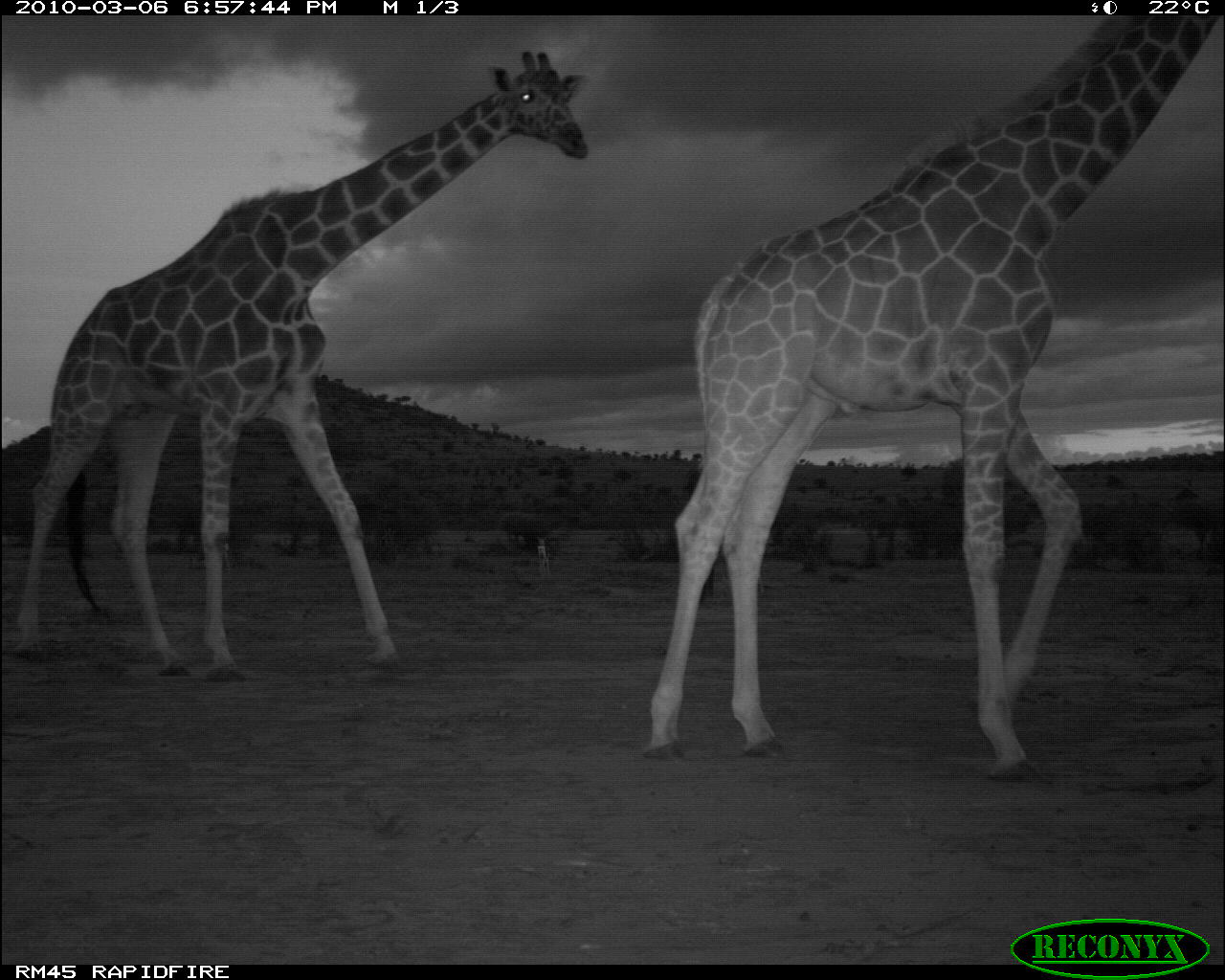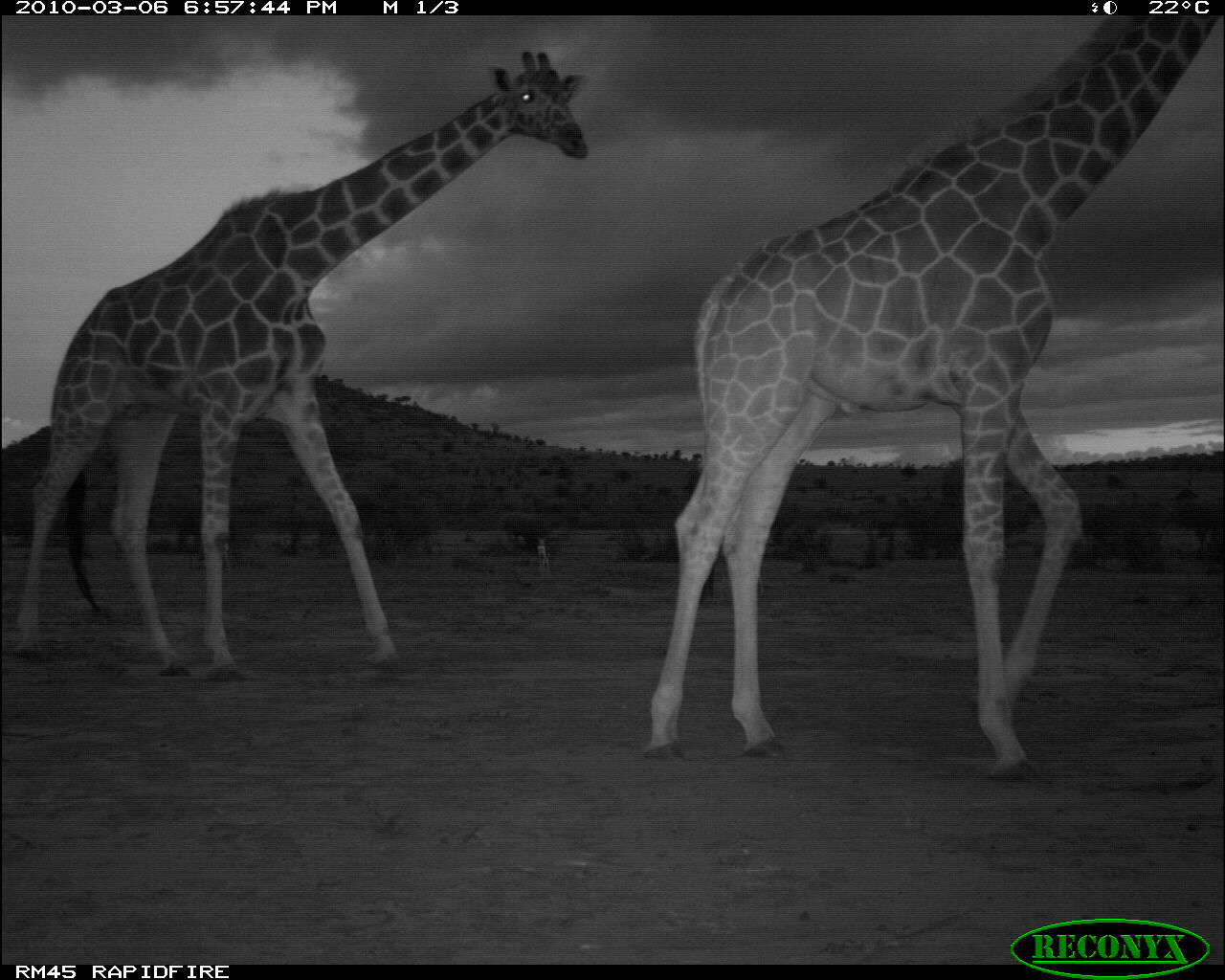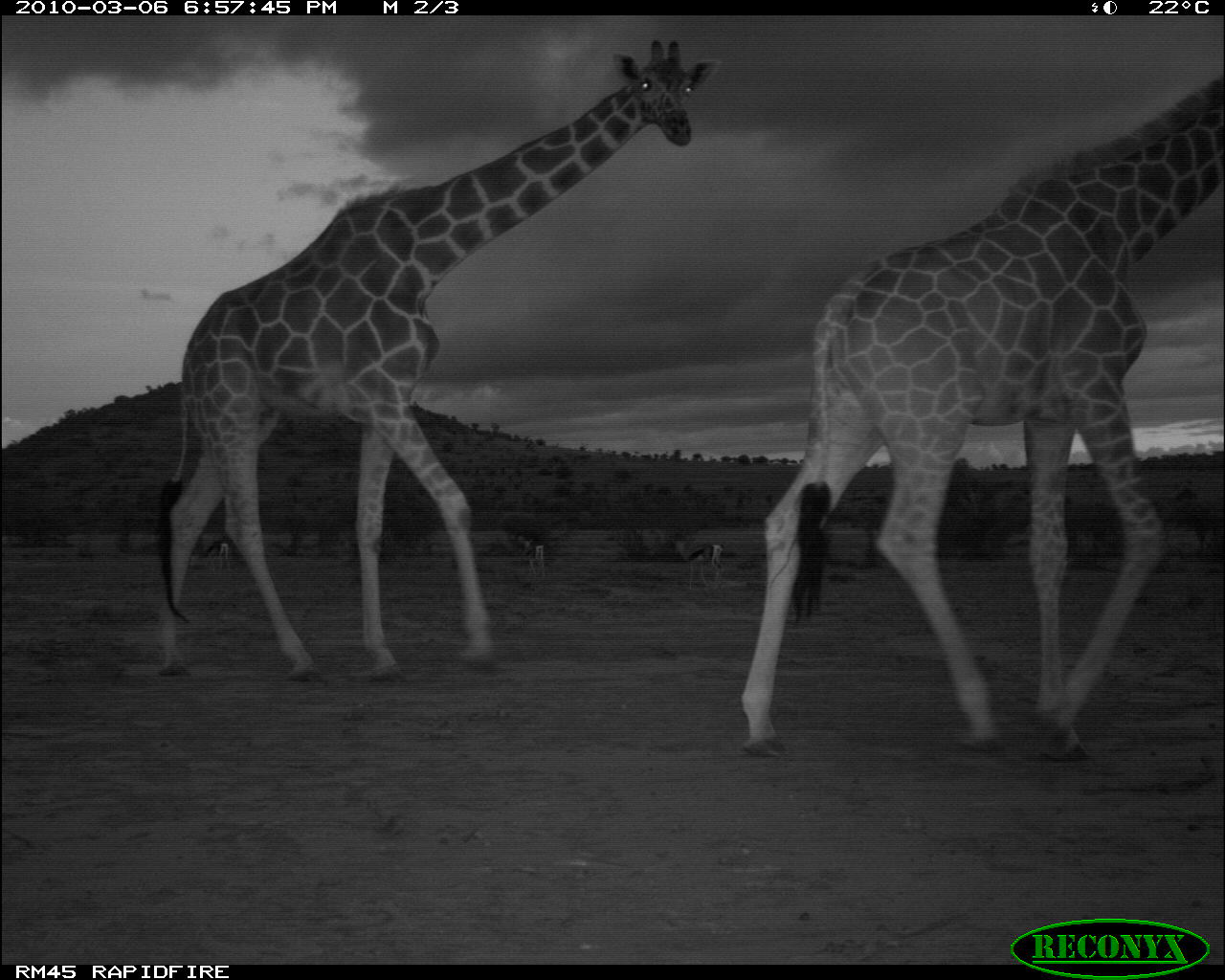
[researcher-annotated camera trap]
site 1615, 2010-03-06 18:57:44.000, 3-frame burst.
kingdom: Animalia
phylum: Chordata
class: Mammalia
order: Artiodactyla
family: Giraffidae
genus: Giraffa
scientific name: Giraffa camelopardalis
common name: giraffe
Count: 2.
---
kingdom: Animalia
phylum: Chordata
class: Mammalia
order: Artiodactyla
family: Bovidae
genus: Nanger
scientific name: Nanger granti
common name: grant's gazelle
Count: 2.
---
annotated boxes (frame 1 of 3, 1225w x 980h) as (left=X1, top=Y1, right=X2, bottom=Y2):
giraffa camelopardalis: (left=641, top=18, right=1224, bottom=784); (left=7, top=46, right=590, bottom=686); (left=536, top=535, right=553, bottom=575)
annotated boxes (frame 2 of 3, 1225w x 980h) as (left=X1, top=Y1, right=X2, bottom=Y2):
nanger granti: (left=634, top=14, right=1224, bottom=786); (left=5, top=44, right=591, bottom=685)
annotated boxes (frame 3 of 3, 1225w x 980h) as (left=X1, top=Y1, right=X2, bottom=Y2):
giraffa camelopardalis: (left=149, top=37, right=717, bottom=682); (left=733, top=73, right=1225, bottom=762)